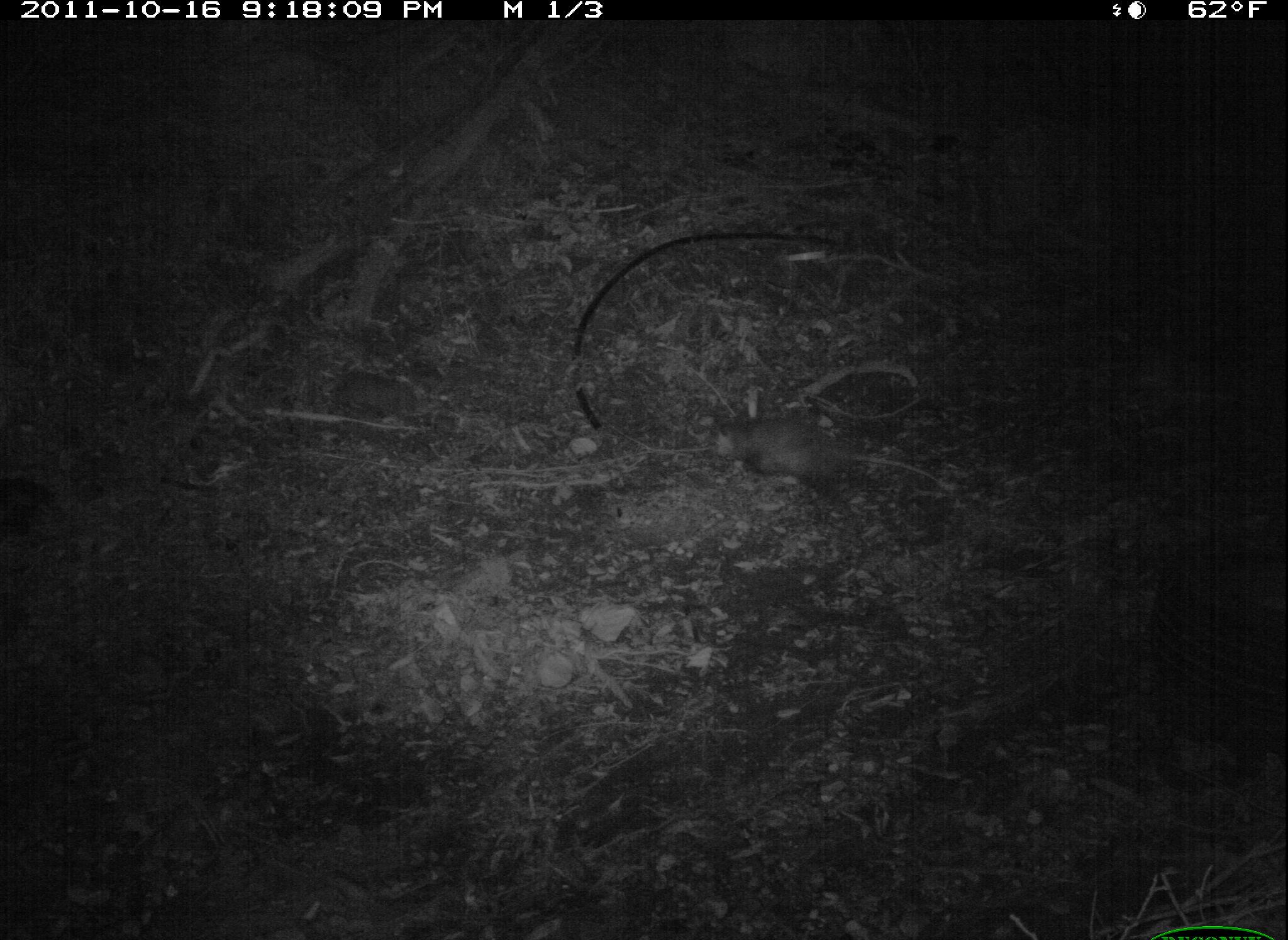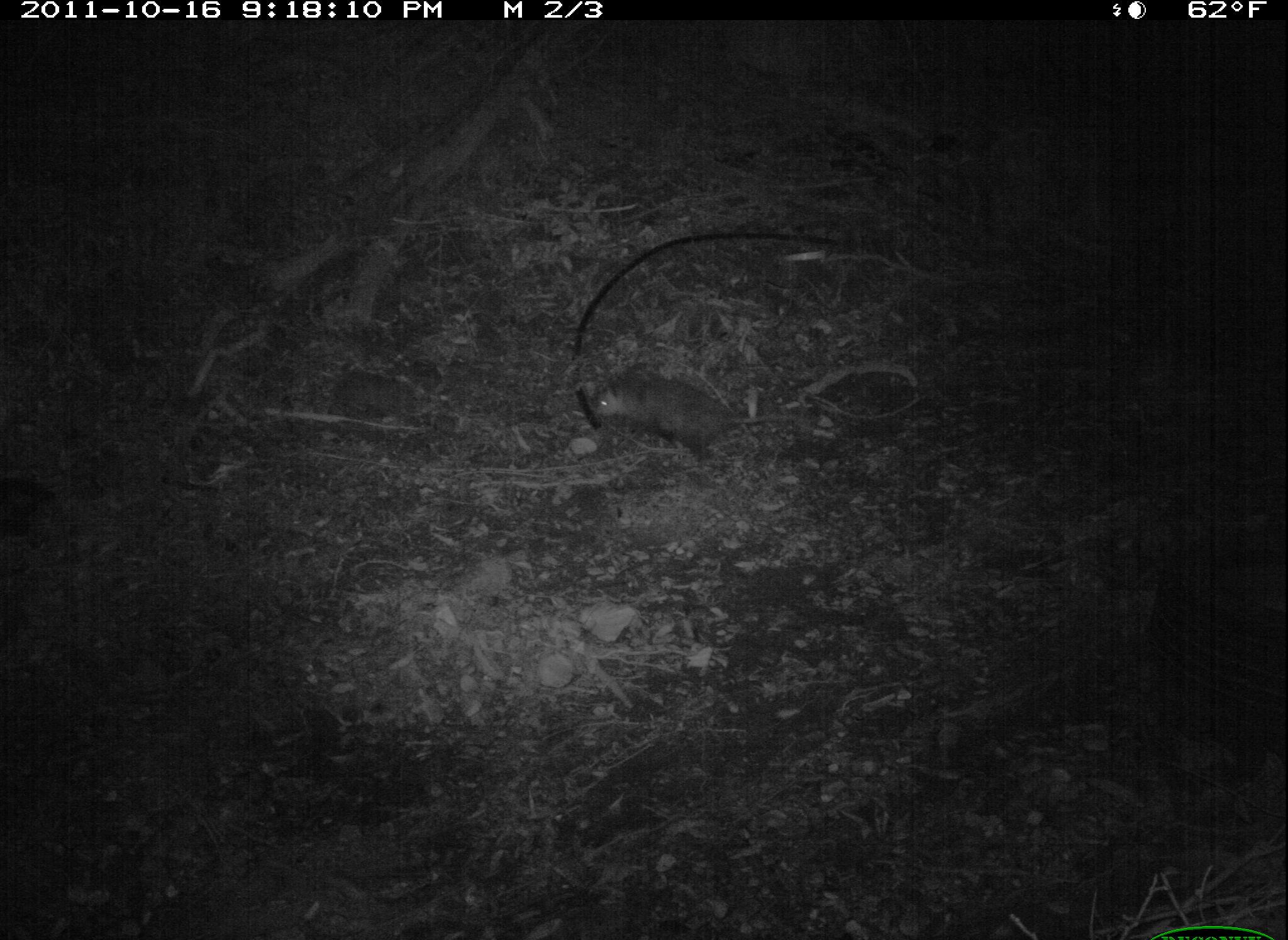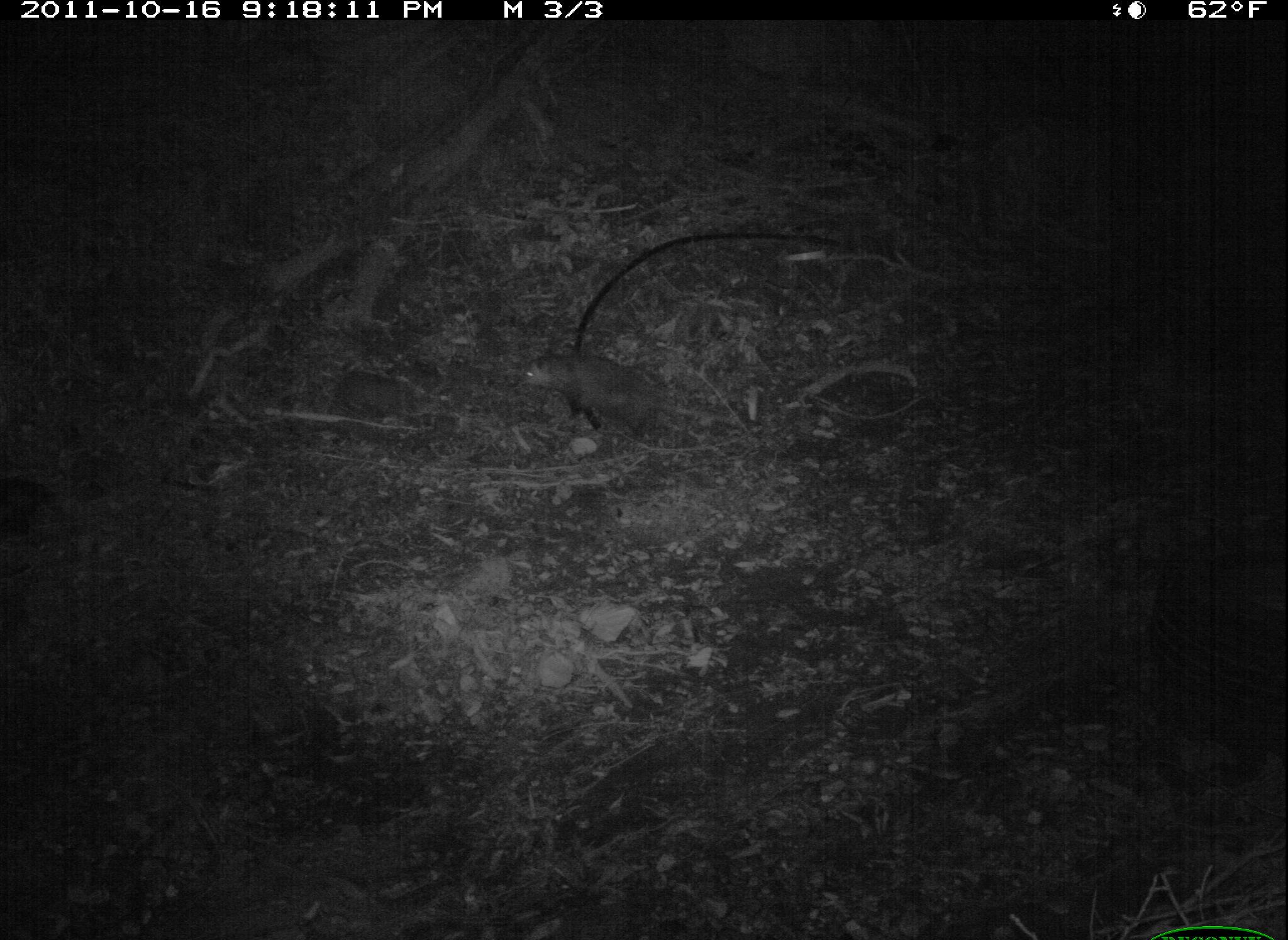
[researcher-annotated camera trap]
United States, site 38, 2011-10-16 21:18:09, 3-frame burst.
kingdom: Animalia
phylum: Chordata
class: Mammalia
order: Didelphimorphia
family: Didelphidae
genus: Didelphis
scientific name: Didelphis virginiana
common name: virginia opossum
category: opossum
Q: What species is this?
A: Opossum (virginia opossum) (Didelphis virginiana).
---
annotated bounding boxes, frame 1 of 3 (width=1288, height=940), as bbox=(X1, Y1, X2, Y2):
opossum: bbox=(712, 403, 900, 512)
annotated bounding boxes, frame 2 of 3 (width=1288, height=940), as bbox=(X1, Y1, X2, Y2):
opossum: bbox=(588, 362, 818, 474)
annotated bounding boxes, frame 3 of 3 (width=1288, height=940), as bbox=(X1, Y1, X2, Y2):
opossum: bbox=(514, 335, 675, 443)